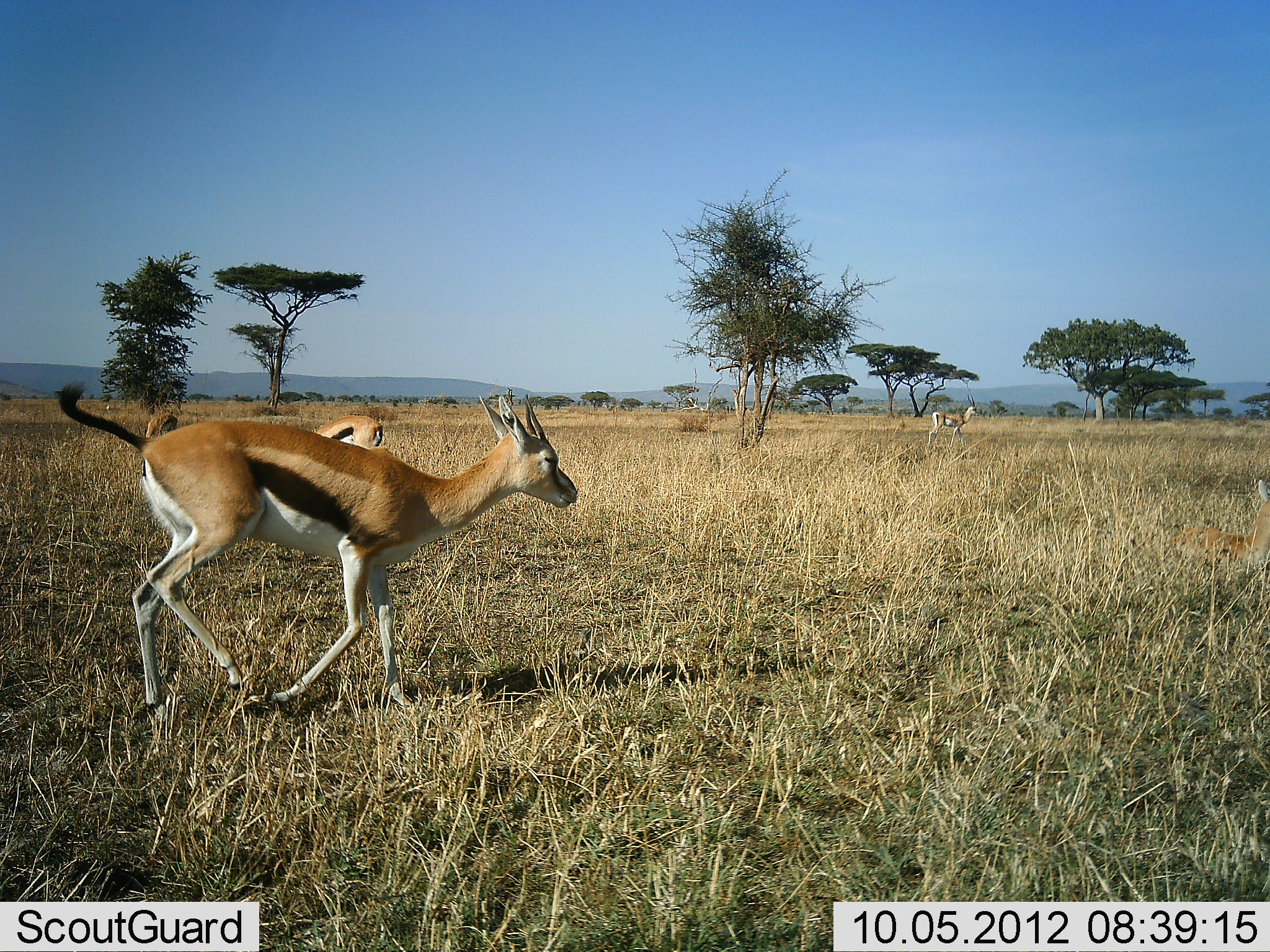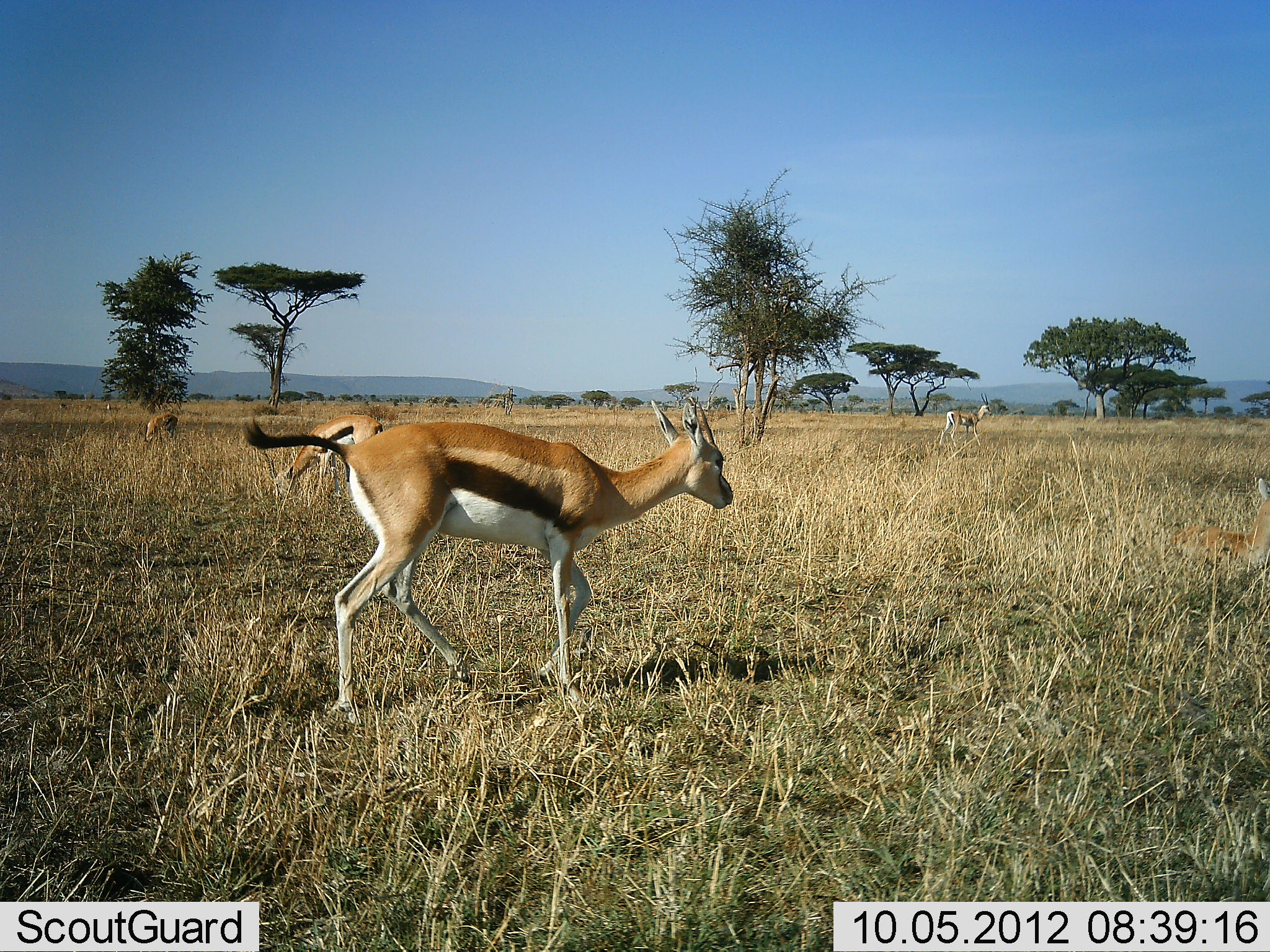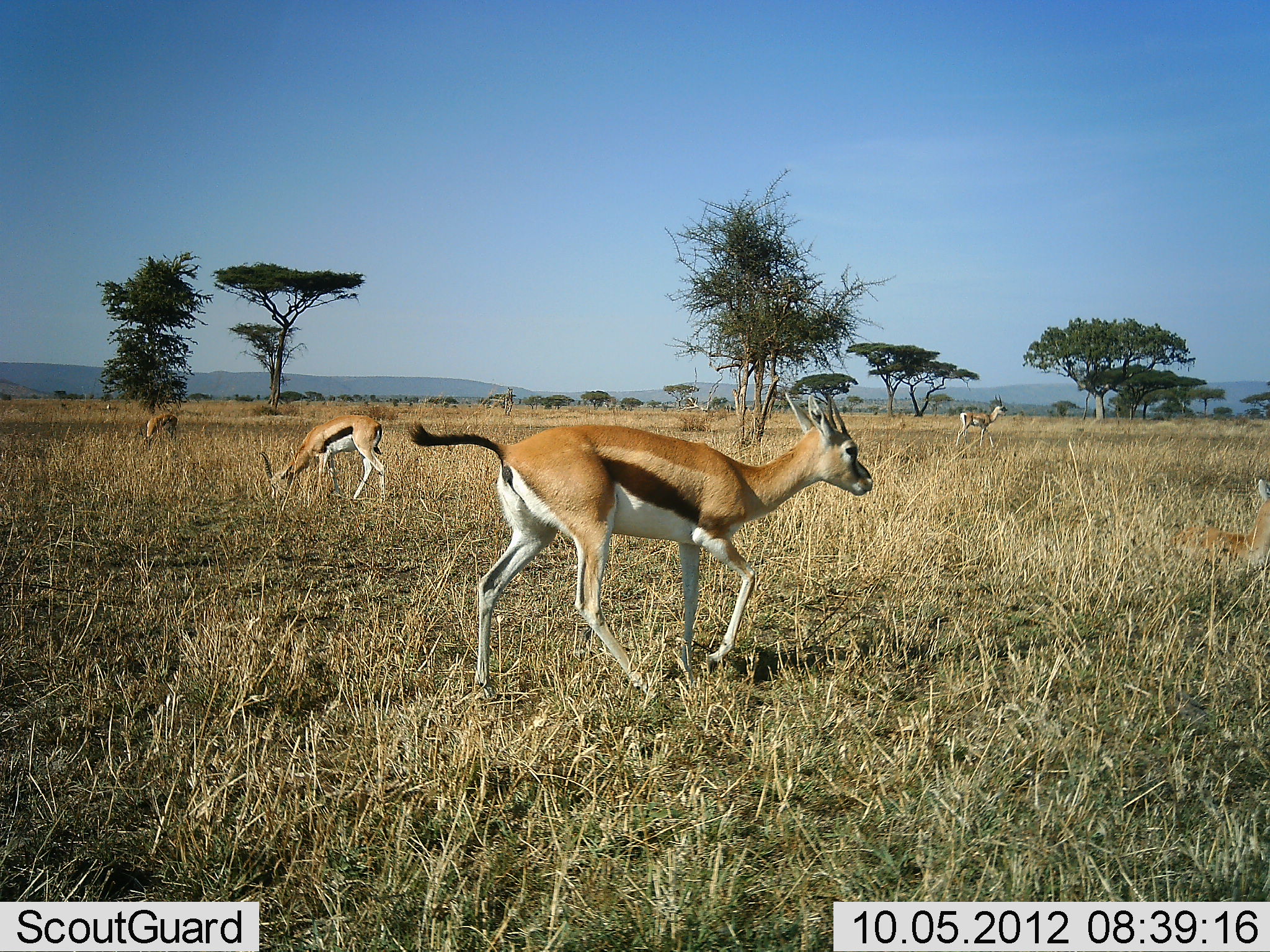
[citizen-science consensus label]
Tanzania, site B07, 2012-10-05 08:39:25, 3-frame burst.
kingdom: Animalia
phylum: Chordata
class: Mammalia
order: Artiodactyla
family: Bovidae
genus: Eudorcas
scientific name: Eudorcas thomsonii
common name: thomson's gazelle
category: gazellethomsons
Gazellethomsons (thomson's gazelle) (Eudorcas thomsonii), count 4. Behavior (volunteer vote fractions): standing 40%, resting 20%, moving 80%, interacting 0%. Young present (vote fraction): 0%. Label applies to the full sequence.